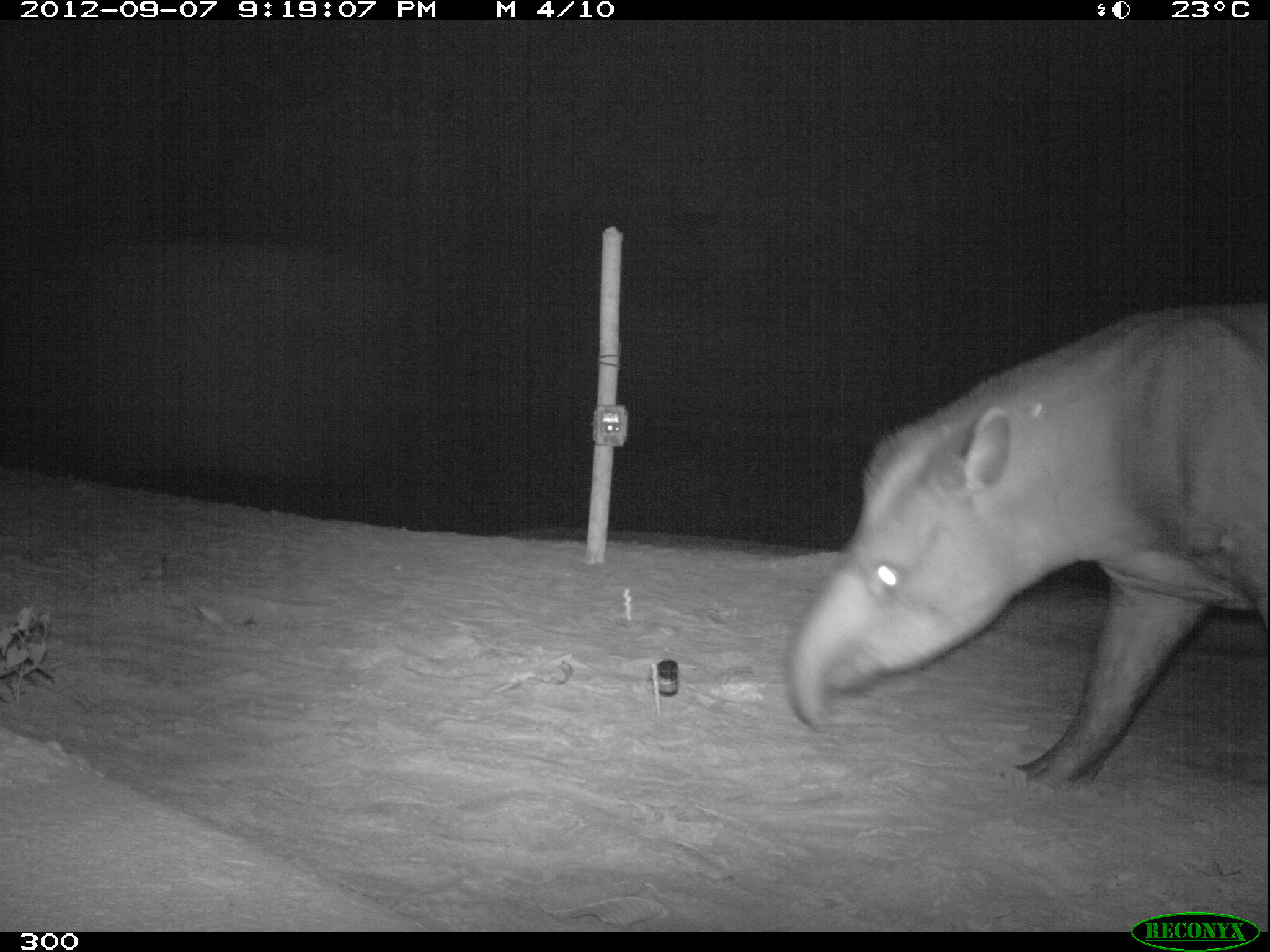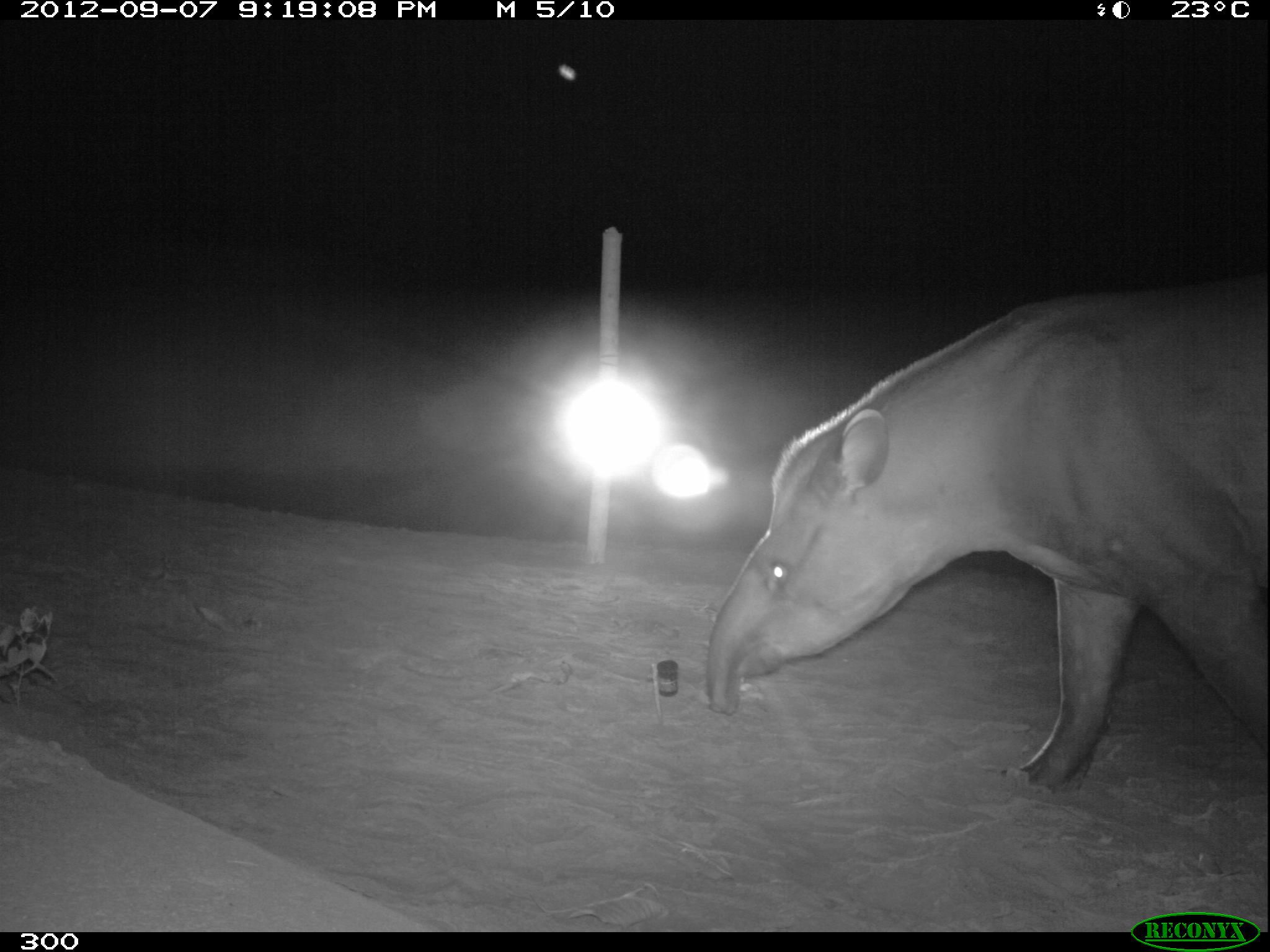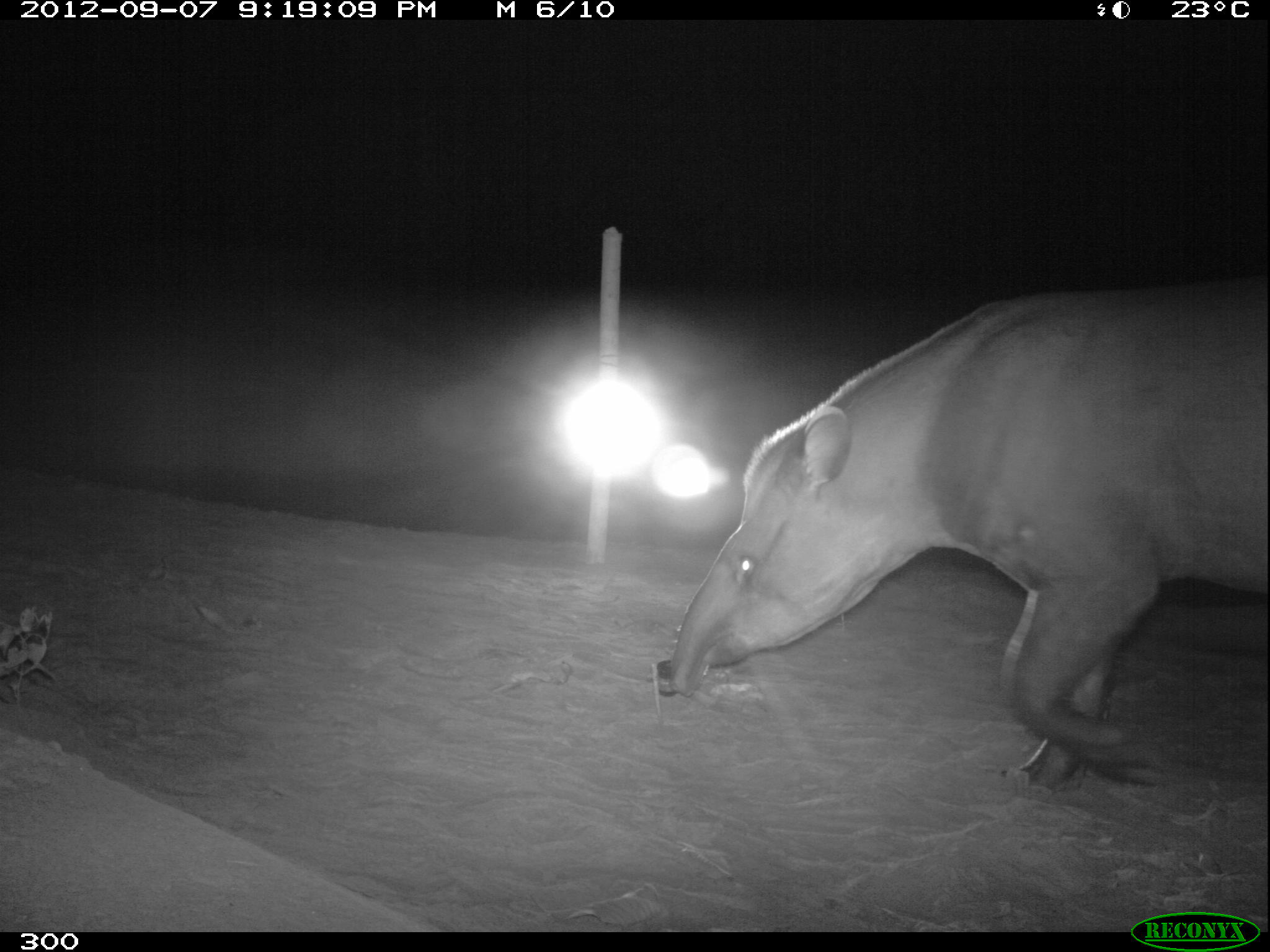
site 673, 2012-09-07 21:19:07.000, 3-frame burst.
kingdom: Animalia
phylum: Chordata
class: Mammalia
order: Perissodactyla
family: Tapiridae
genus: Tapirus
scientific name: Tapirus terrestris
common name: south american tapir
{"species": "Tapirus terrestris (south american tapir)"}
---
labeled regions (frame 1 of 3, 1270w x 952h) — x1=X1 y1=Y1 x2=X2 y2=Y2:
tapirus terrestris: x1=781 y1=297 x2=1270 y2=792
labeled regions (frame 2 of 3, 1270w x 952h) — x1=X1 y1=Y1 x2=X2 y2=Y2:
tapirus terrestris: x1=703 y1=274 x2=1270 y2=793